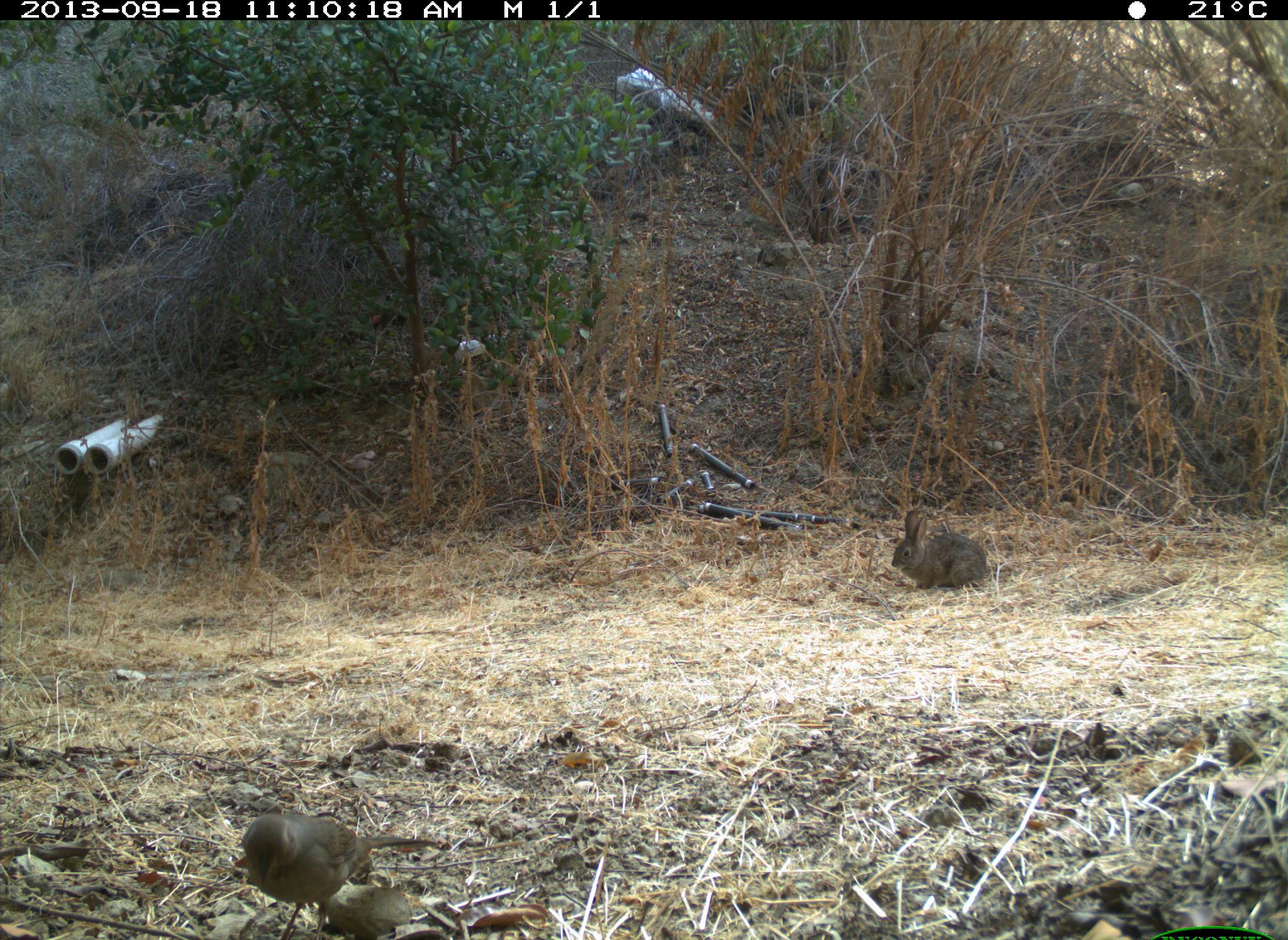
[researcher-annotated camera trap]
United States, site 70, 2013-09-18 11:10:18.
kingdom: Animalia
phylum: Chordata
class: Mammalia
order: Lagomorpha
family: Leporidae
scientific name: Leporidae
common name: rabbits and hares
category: rabbit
Rabbit (rabbits and hares) (Leporidae).